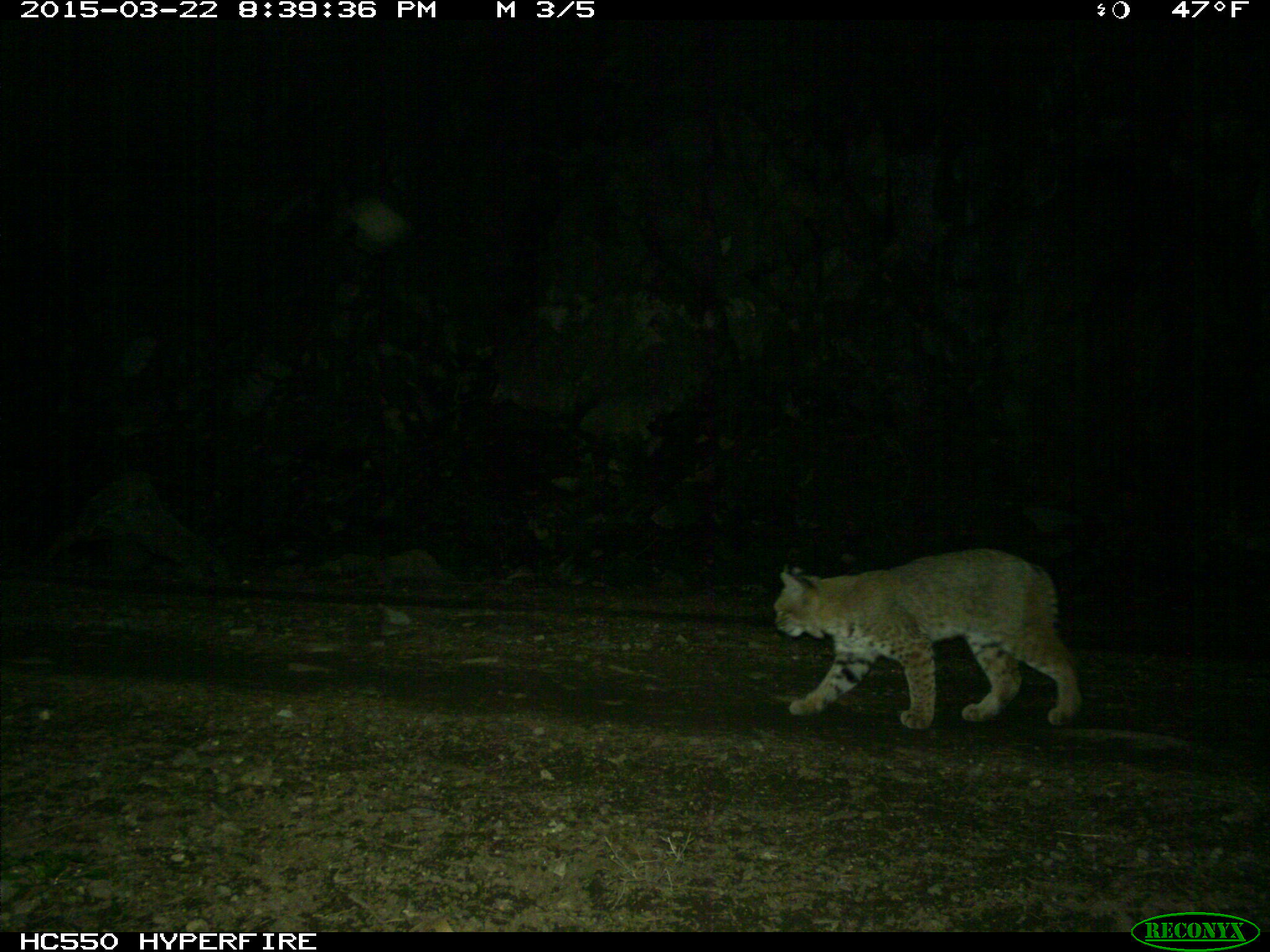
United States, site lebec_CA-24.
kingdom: Animalia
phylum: Chordata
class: Mammalia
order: Carnivora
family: Felidae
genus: Lynx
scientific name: Lynx rufus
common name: bobcat